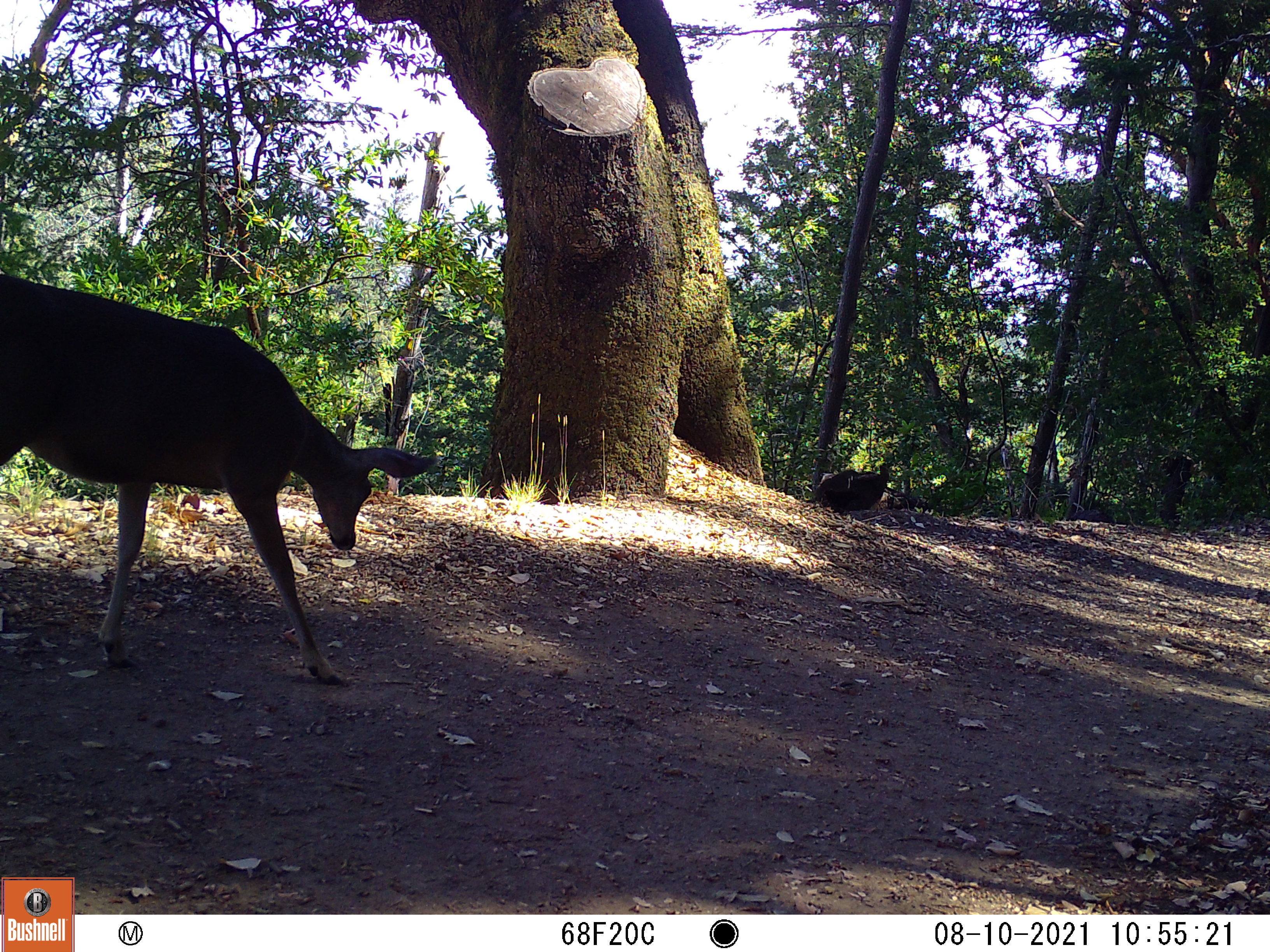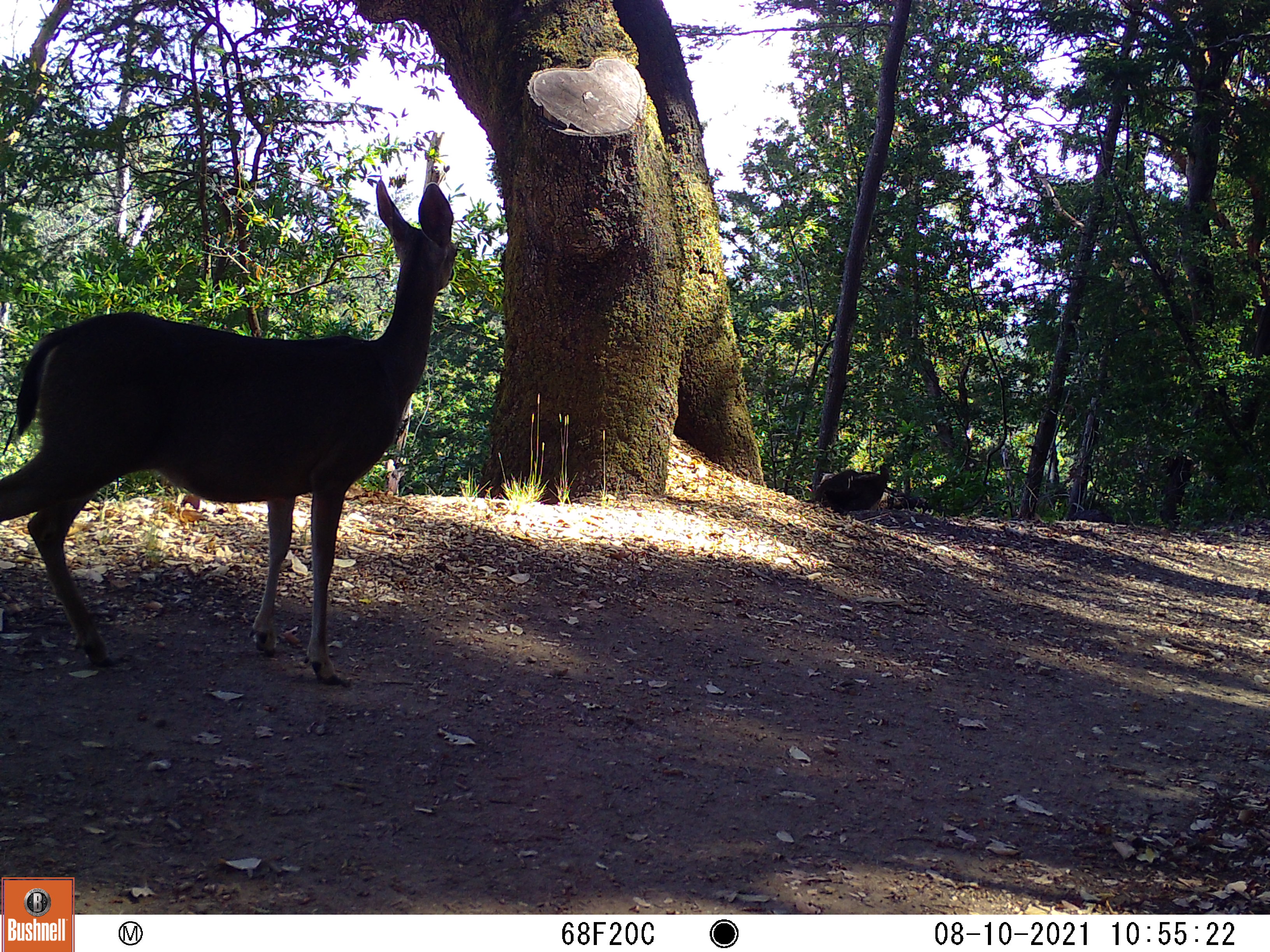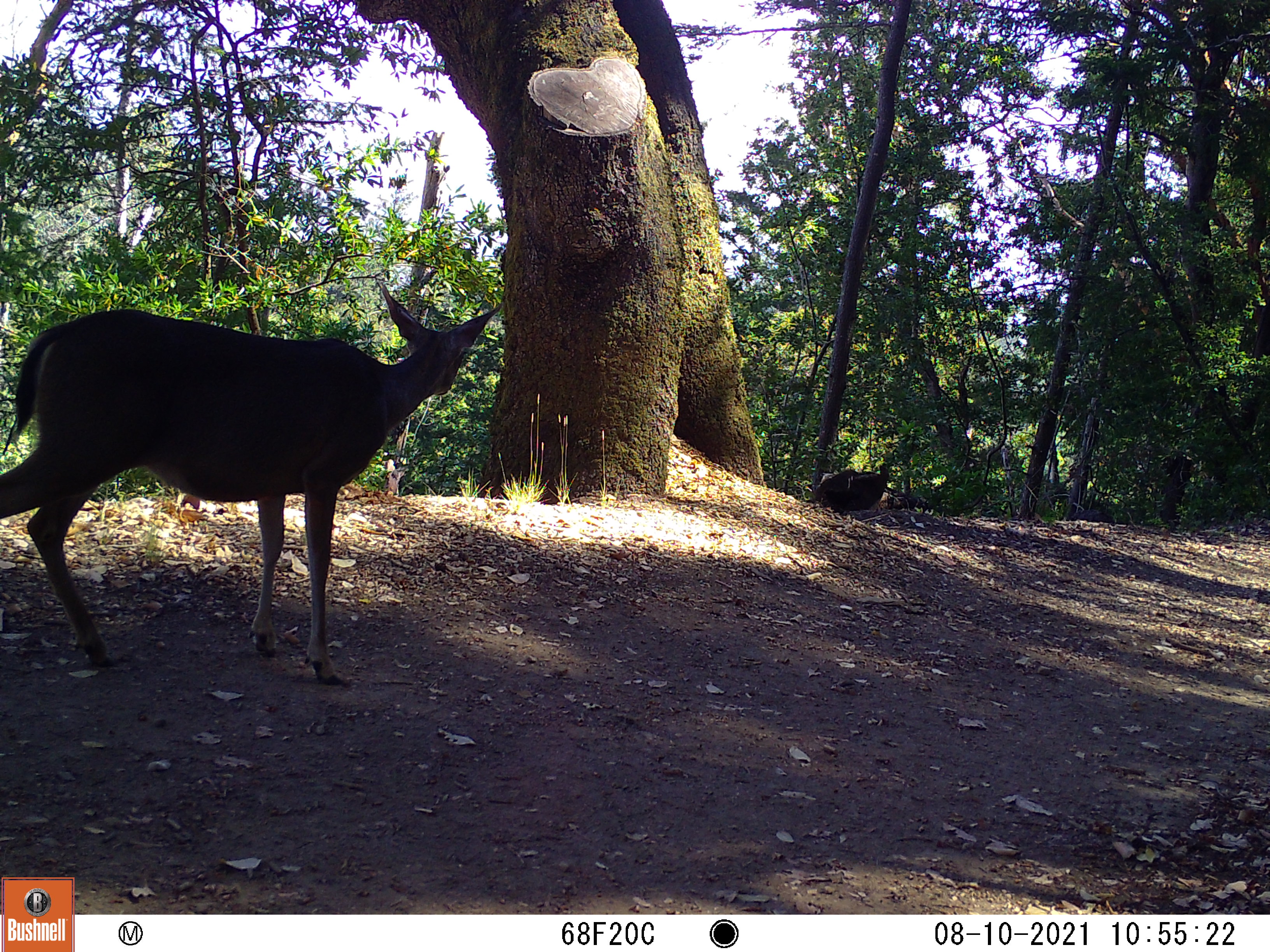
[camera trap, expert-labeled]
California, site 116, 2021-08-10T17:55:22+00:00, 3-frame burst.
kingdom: Animalia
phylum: Chordata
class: Mammalia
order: Artiodactyla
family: Cervidae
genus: Odocoileus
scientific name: Odocoileus hemionus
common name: mule deer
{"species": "mule deer (Odocoileus hemionus)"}